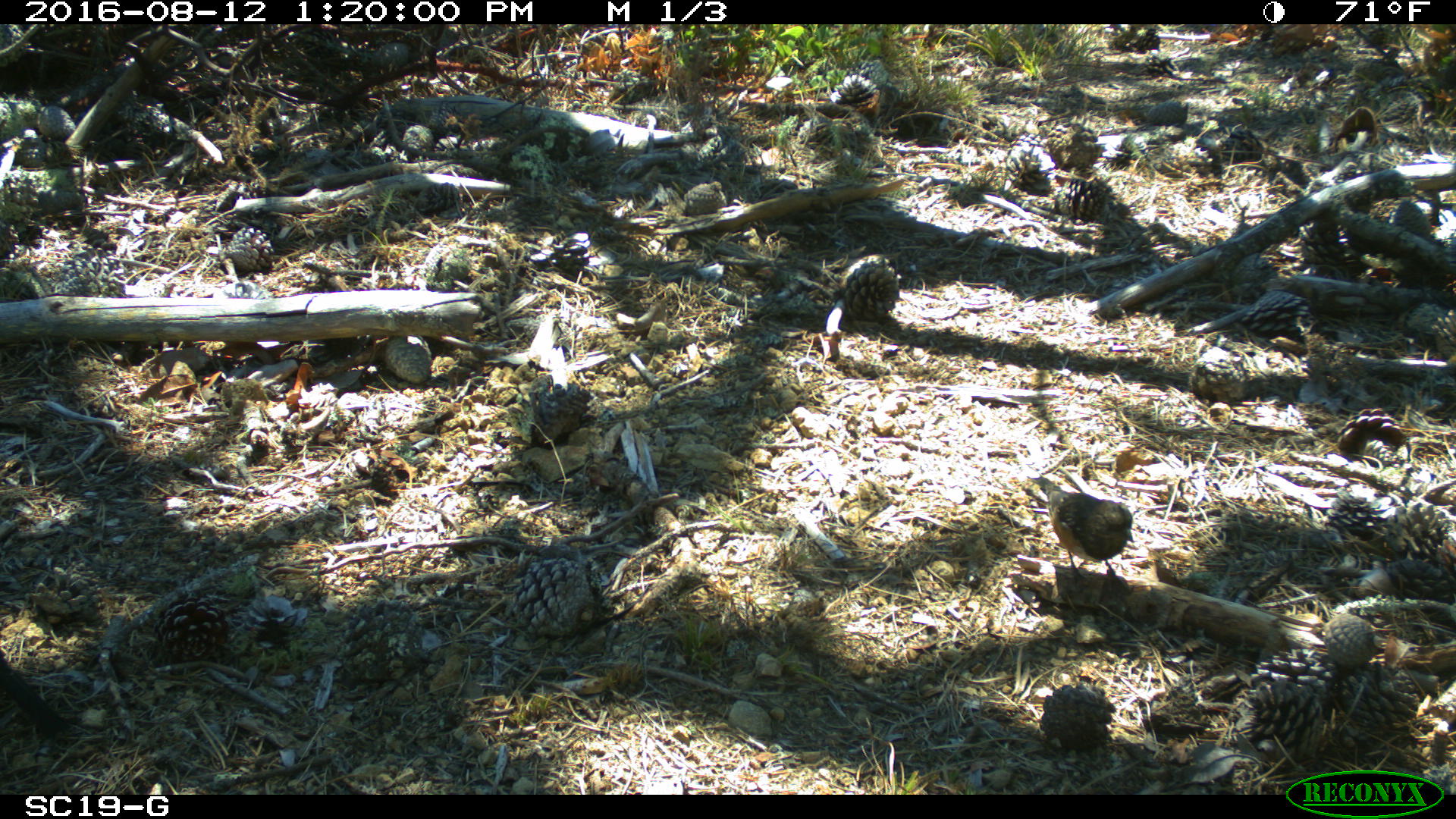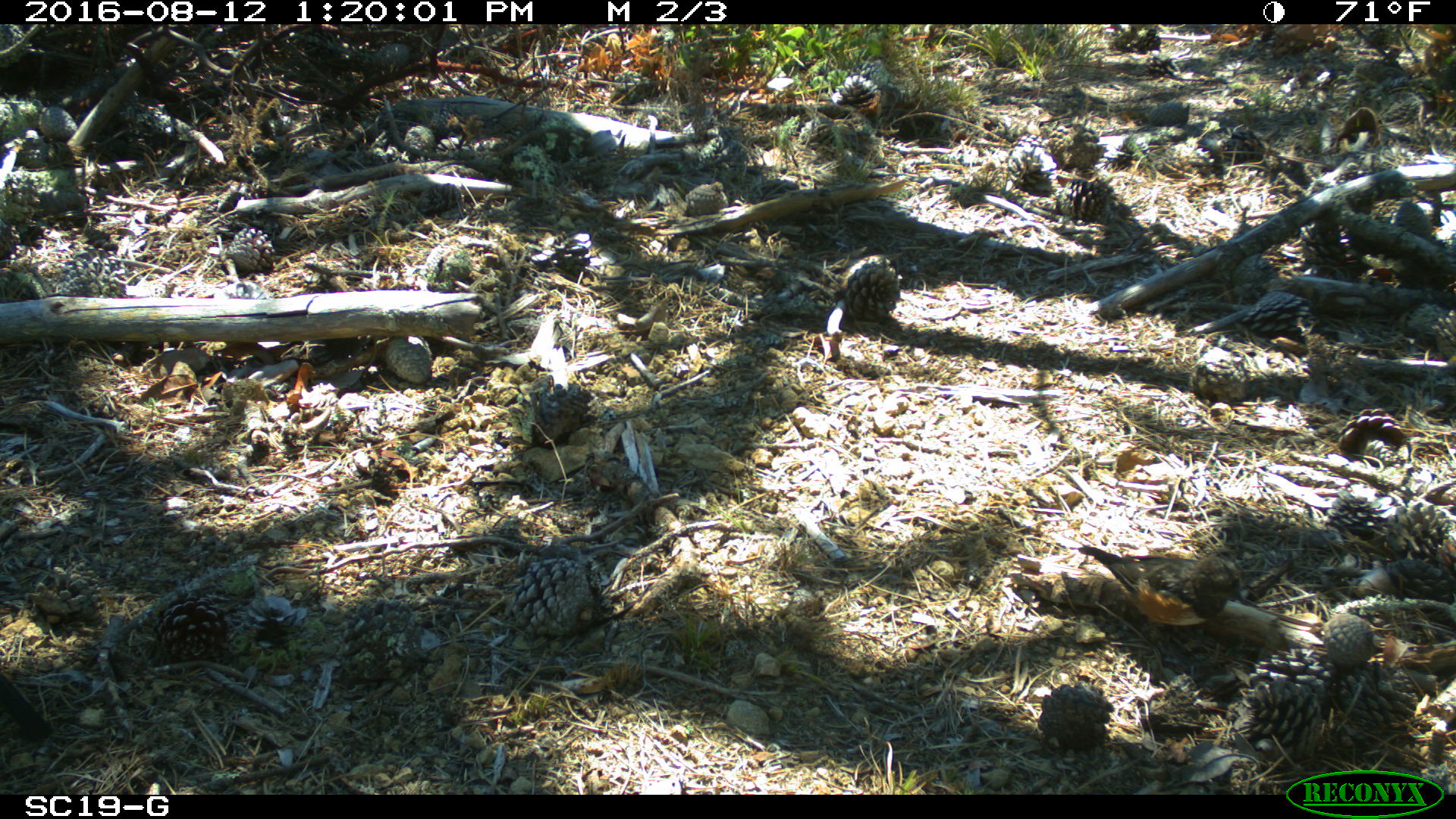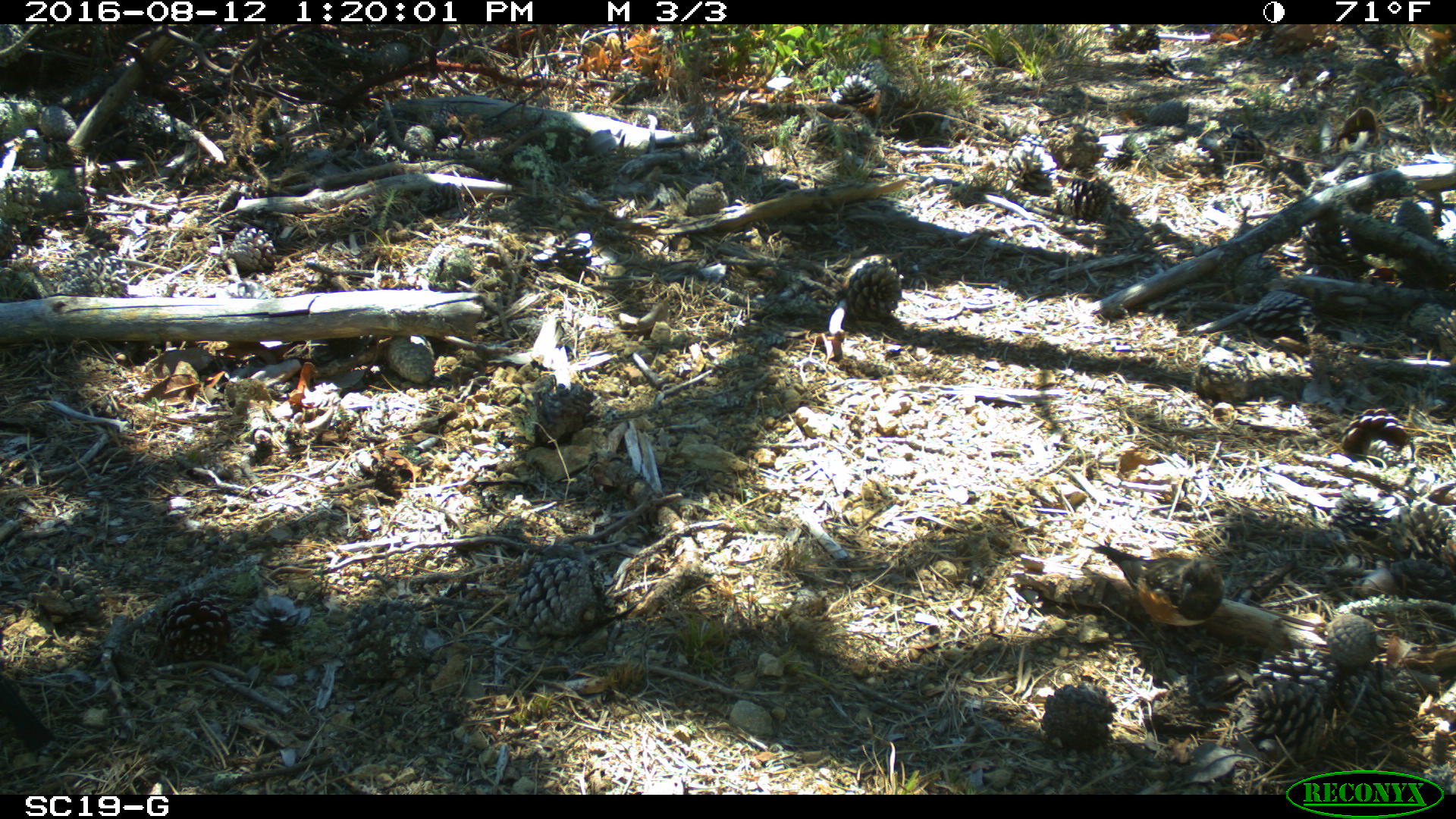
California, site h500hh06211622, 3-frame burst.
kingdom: Animalia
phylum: Chordata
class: Aves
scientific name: Aves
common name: bird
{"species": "bird (Aves)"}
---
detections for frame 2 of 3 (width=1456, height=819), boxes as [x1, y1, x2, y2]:
bird: [1076, 544, 1260, 655]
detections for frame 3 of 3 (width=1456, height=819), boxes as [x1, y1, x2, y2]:
bird: [1078, 544, 1226, 640]